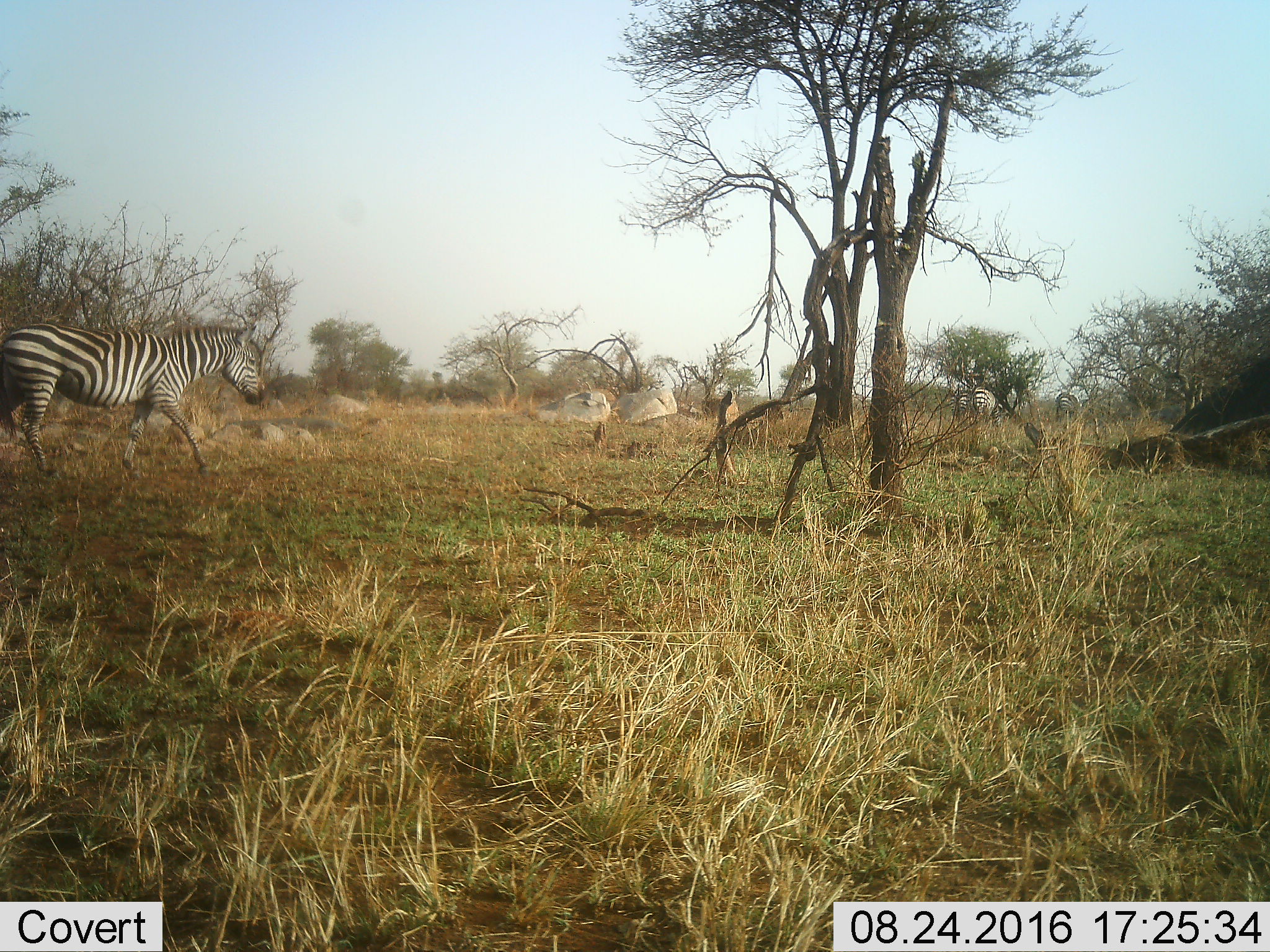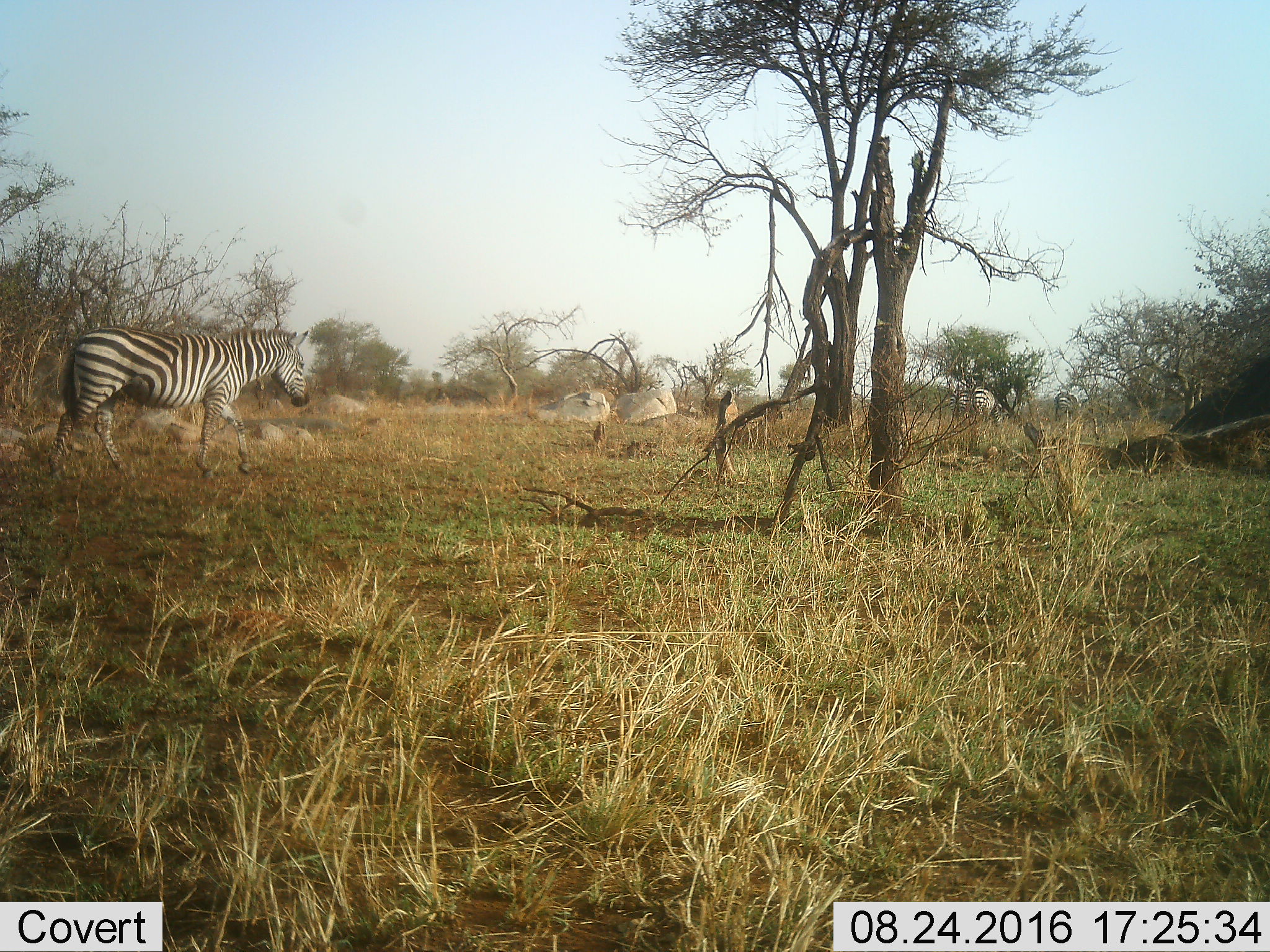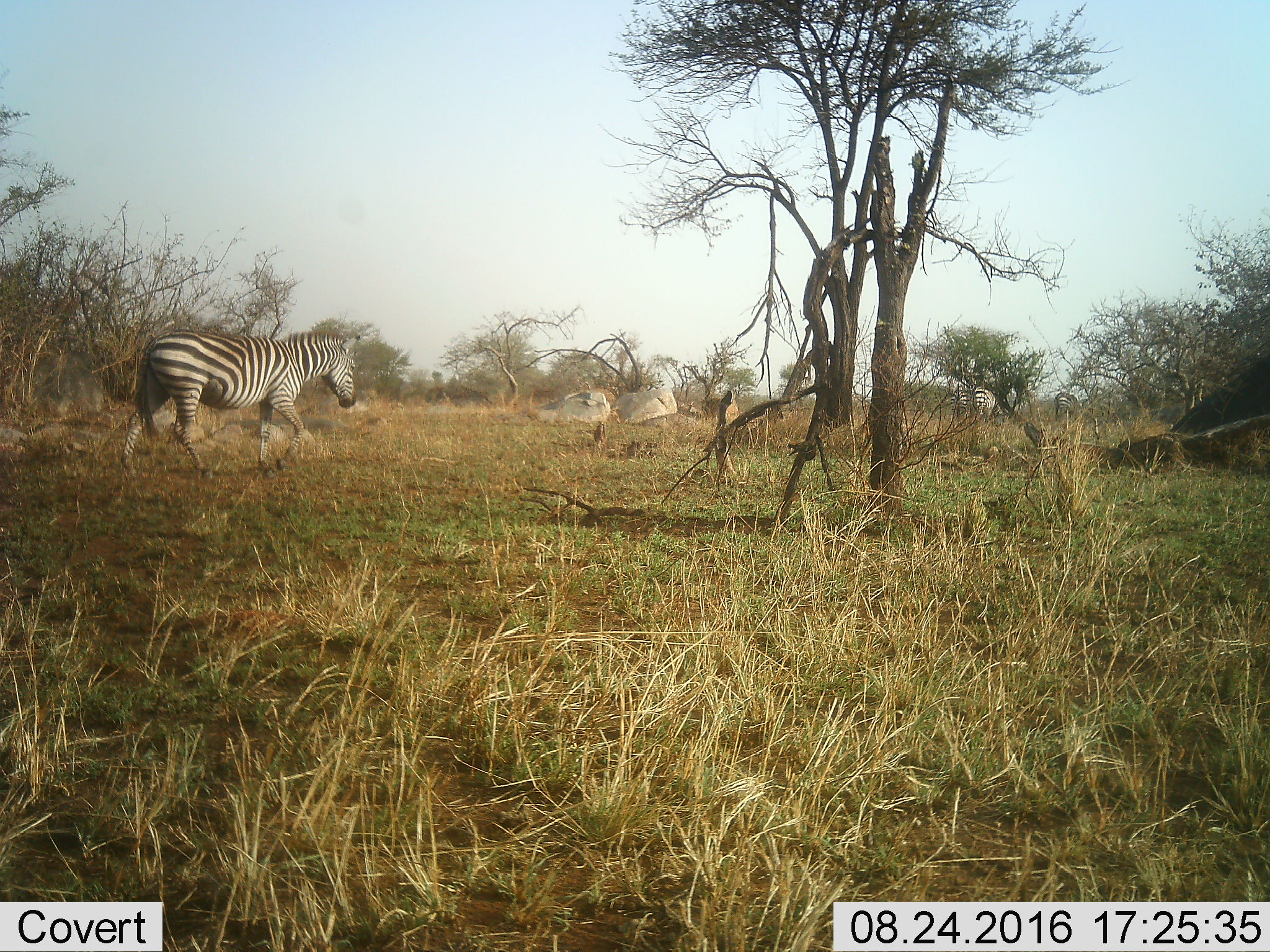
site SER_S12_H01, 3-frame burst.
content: unidentified animal